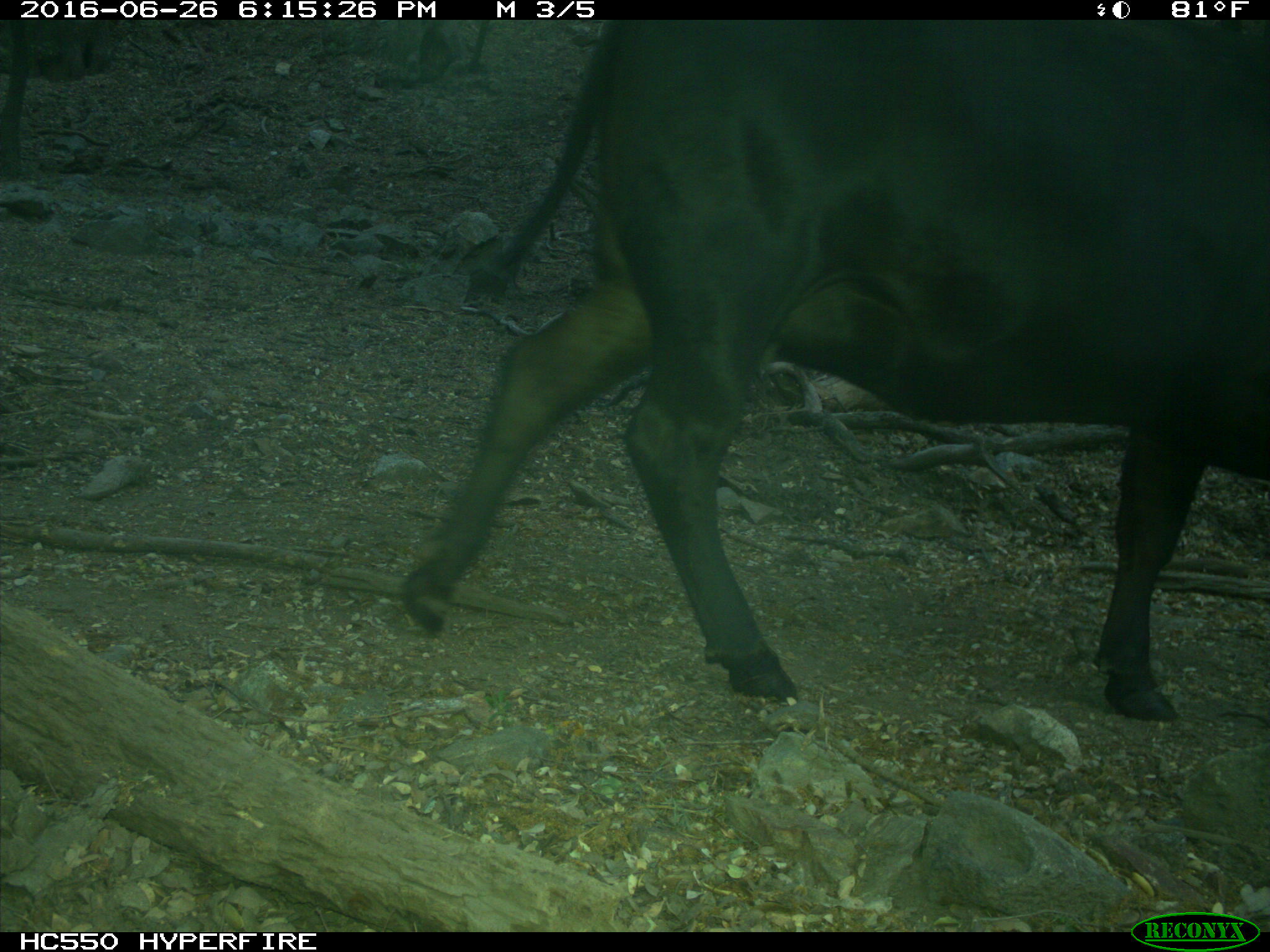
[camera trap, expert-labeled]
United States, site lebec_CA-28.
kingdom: Animalia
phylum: Chordata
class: Mammalia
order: Artiodactyla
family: Bovidae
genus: Bos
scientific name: Bos taurus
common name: domestic cow